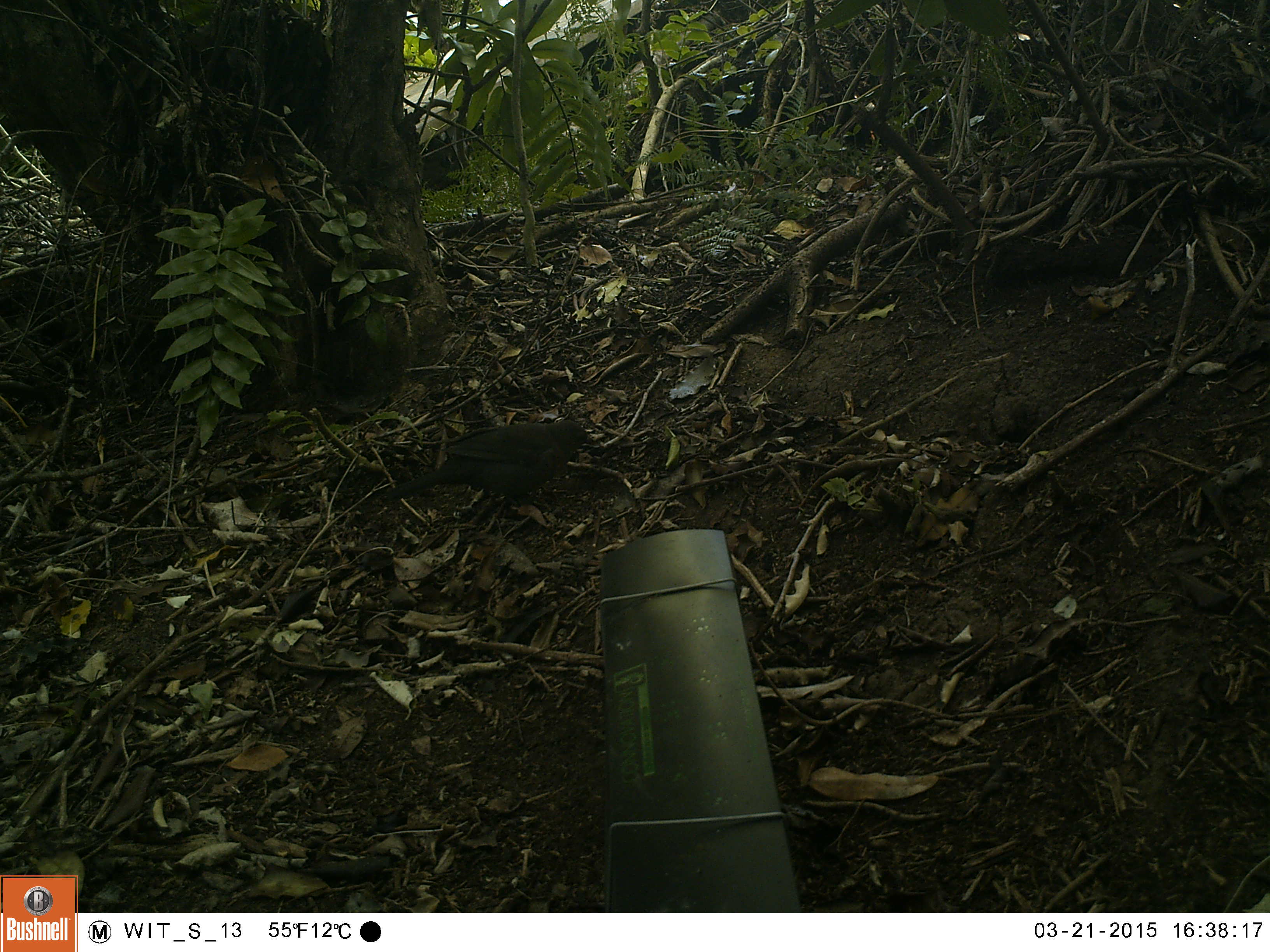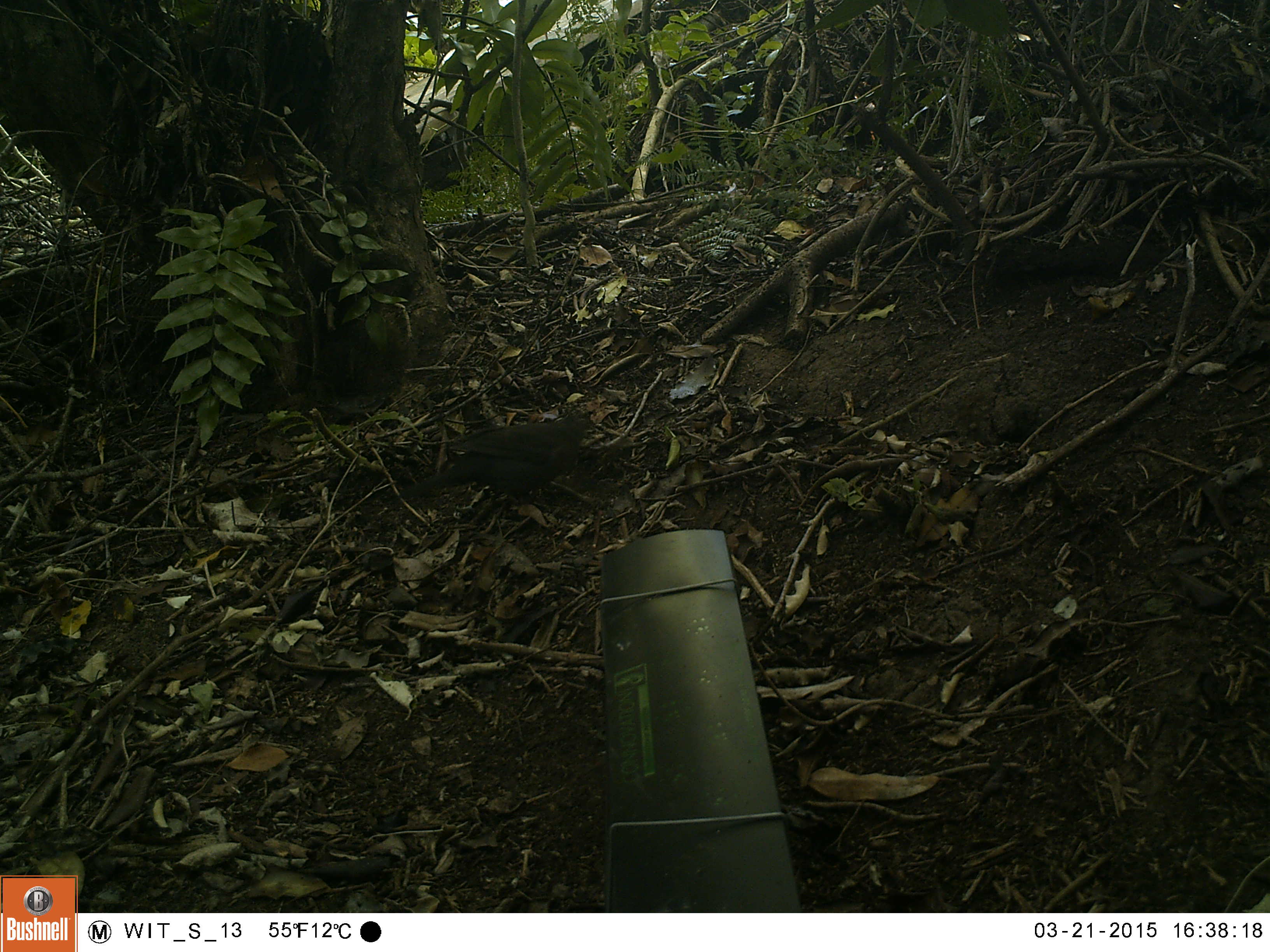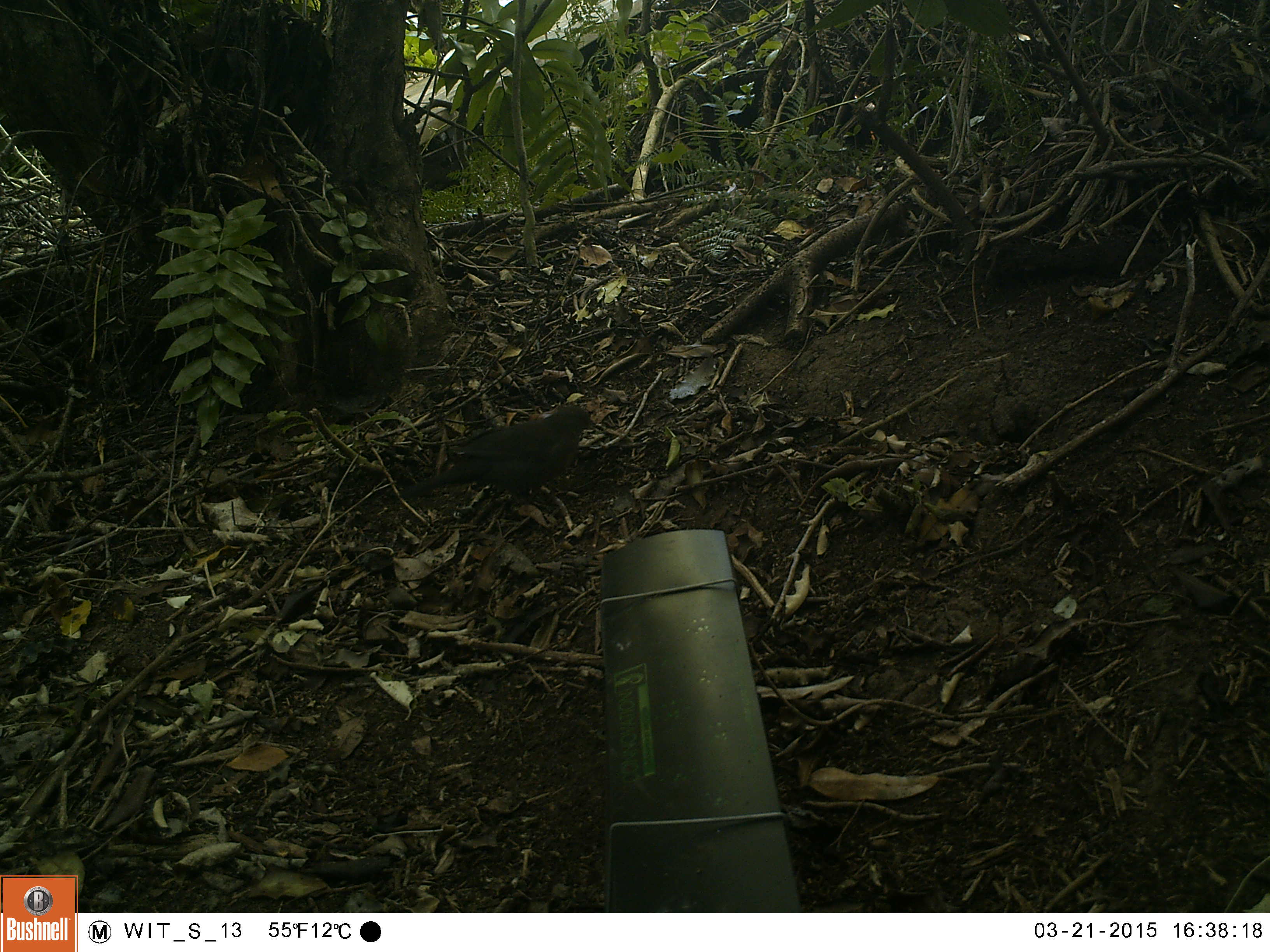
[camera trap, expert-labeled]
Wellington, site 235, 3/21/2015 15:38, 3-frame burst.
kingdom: Animalia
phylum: Chordata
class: Aves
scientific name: Aves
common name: bird